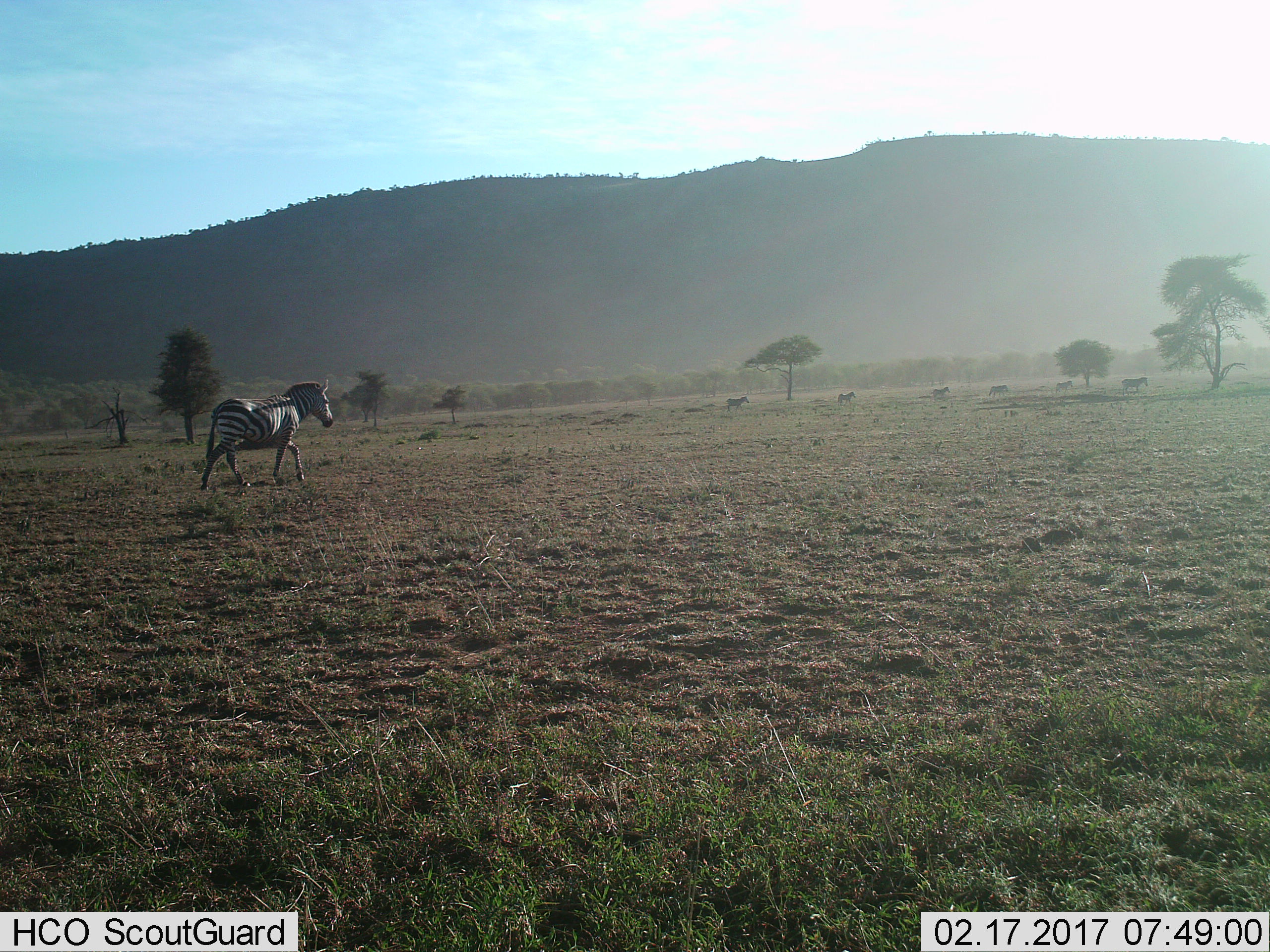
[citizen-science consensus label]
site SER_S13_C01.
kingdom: Animalia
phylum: Chordata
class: Mammalia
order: Perissodactyla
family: Equidae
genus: Equus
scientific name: Equus quagga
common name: plains zebra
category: zebraplains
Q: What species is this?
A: Zebraplains (plains zebra) (Equus quagga).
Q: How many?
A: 7.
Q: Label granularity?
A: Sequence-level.